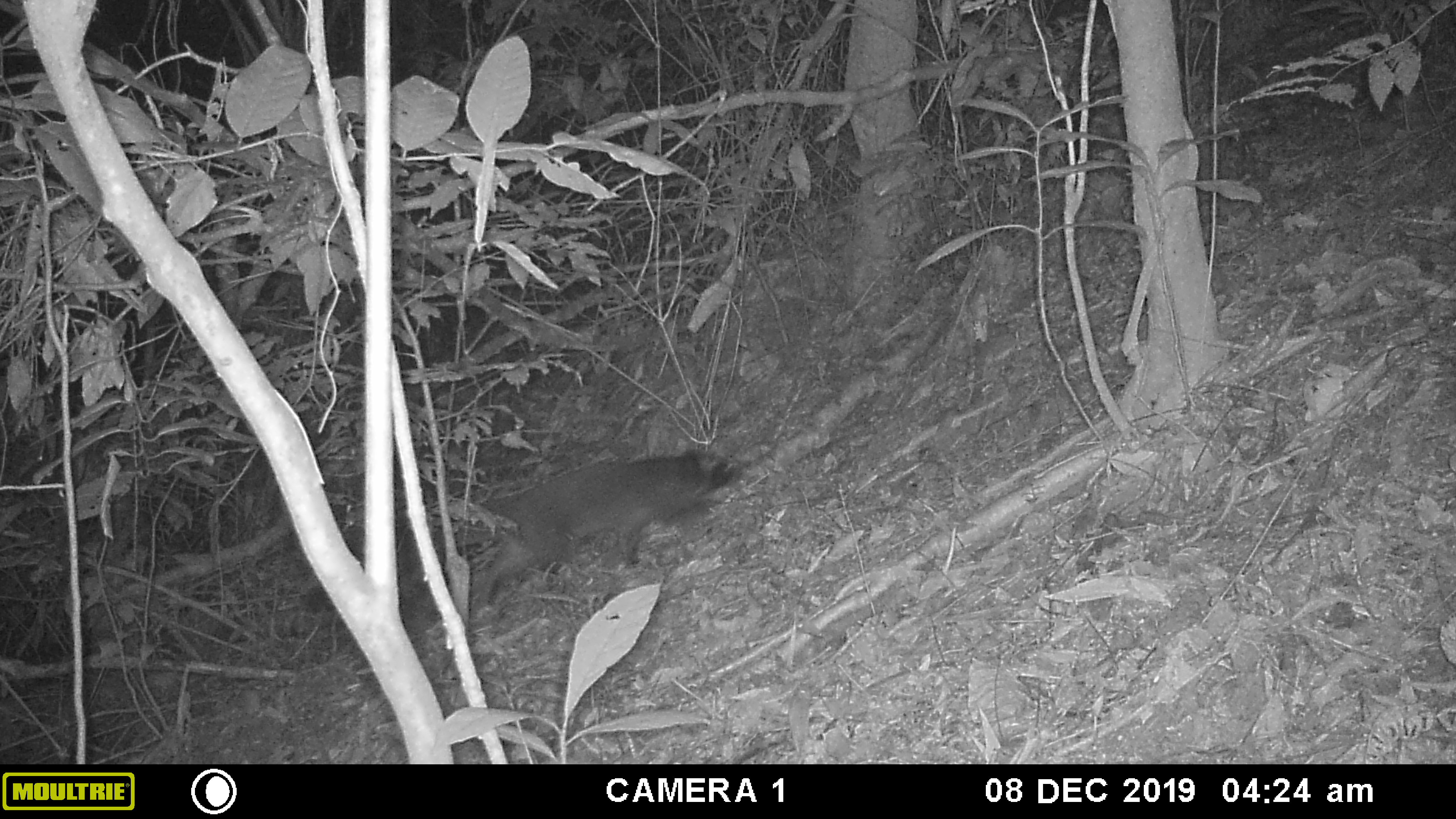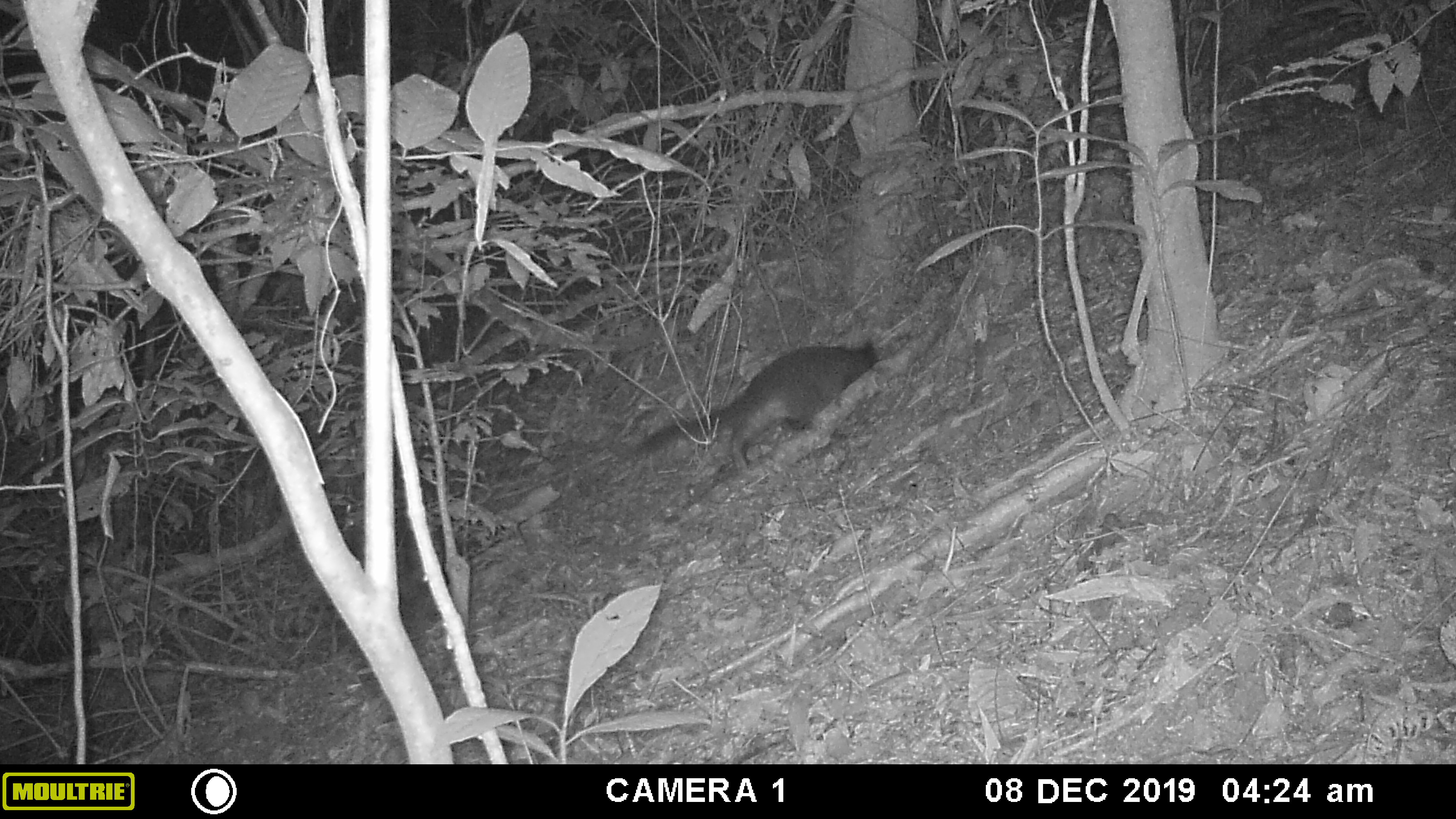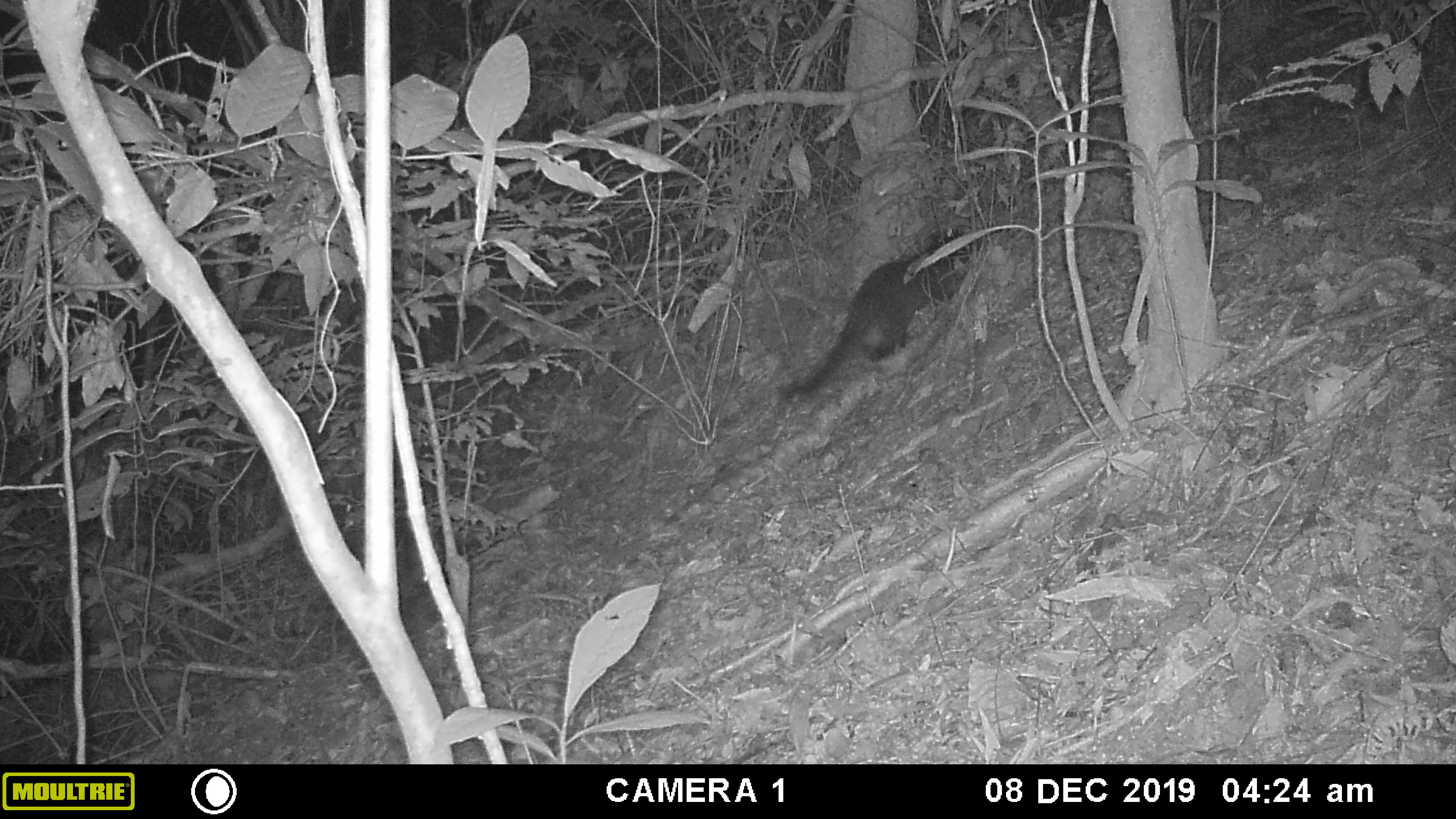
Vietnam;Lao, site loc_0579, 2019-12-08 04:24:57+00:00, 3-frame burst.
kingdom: Animalia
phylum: Chordata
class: Mammalia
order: Carnivora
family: Viverridae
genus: Paguma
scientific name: Paguma larvata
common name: masked palm civet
Masked palm civet (Paguma larvata). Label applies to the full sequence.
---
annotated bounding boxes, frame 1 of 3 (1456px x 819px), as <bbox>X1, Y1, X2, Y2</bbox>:
masked palm civet: <bbox>299, 448, 758, 613</bbox>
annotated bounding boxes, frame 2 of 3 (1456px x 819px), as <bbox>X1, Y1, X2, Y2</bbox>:
masked palm civet: <bbox>631, 336, 882, 474</bbox>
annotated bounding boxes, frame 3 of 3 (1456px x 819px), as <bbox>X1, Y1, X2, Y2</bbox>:
masked palm civet: <bbox>776, 227, 976, 402</bbox>